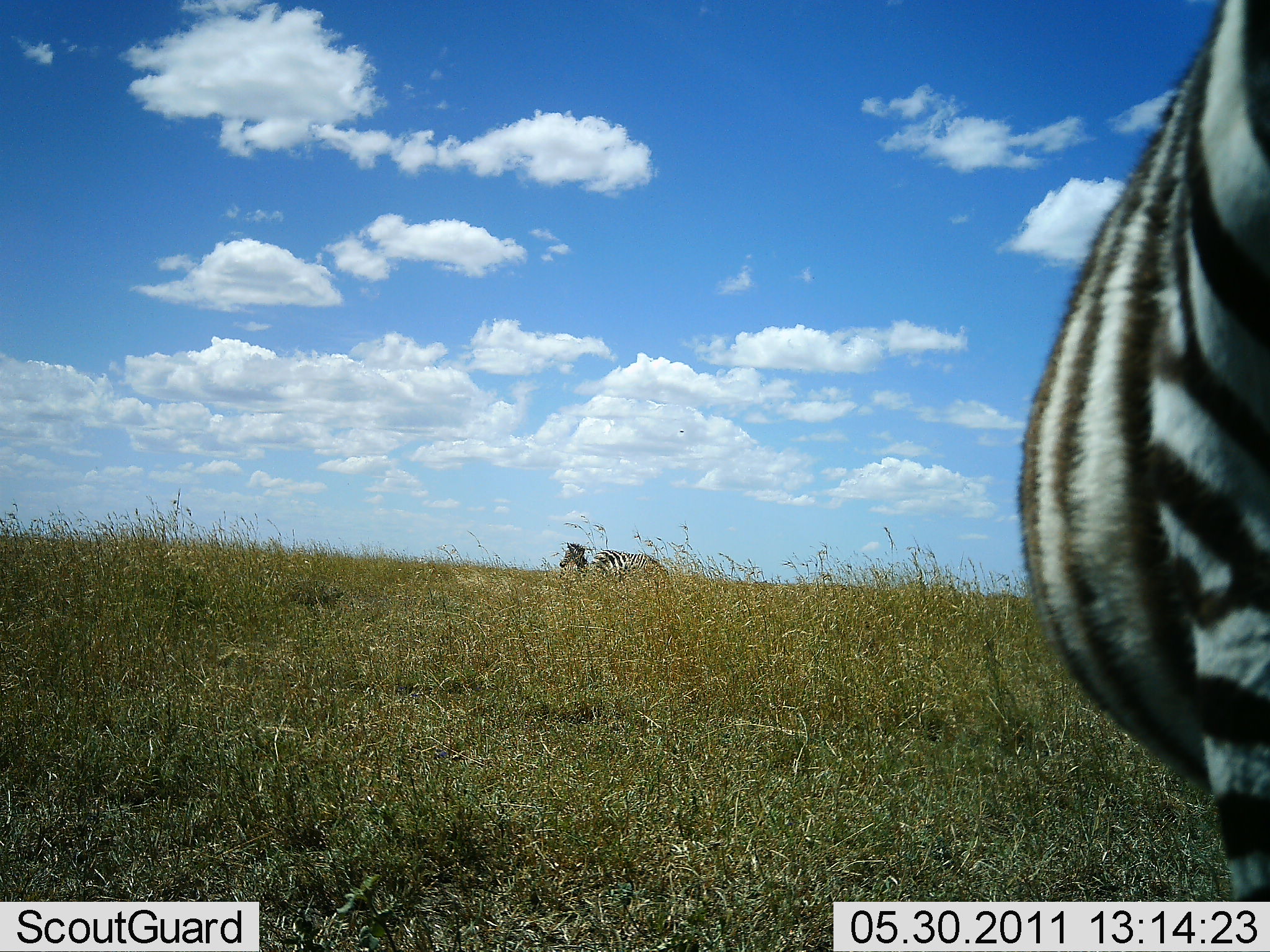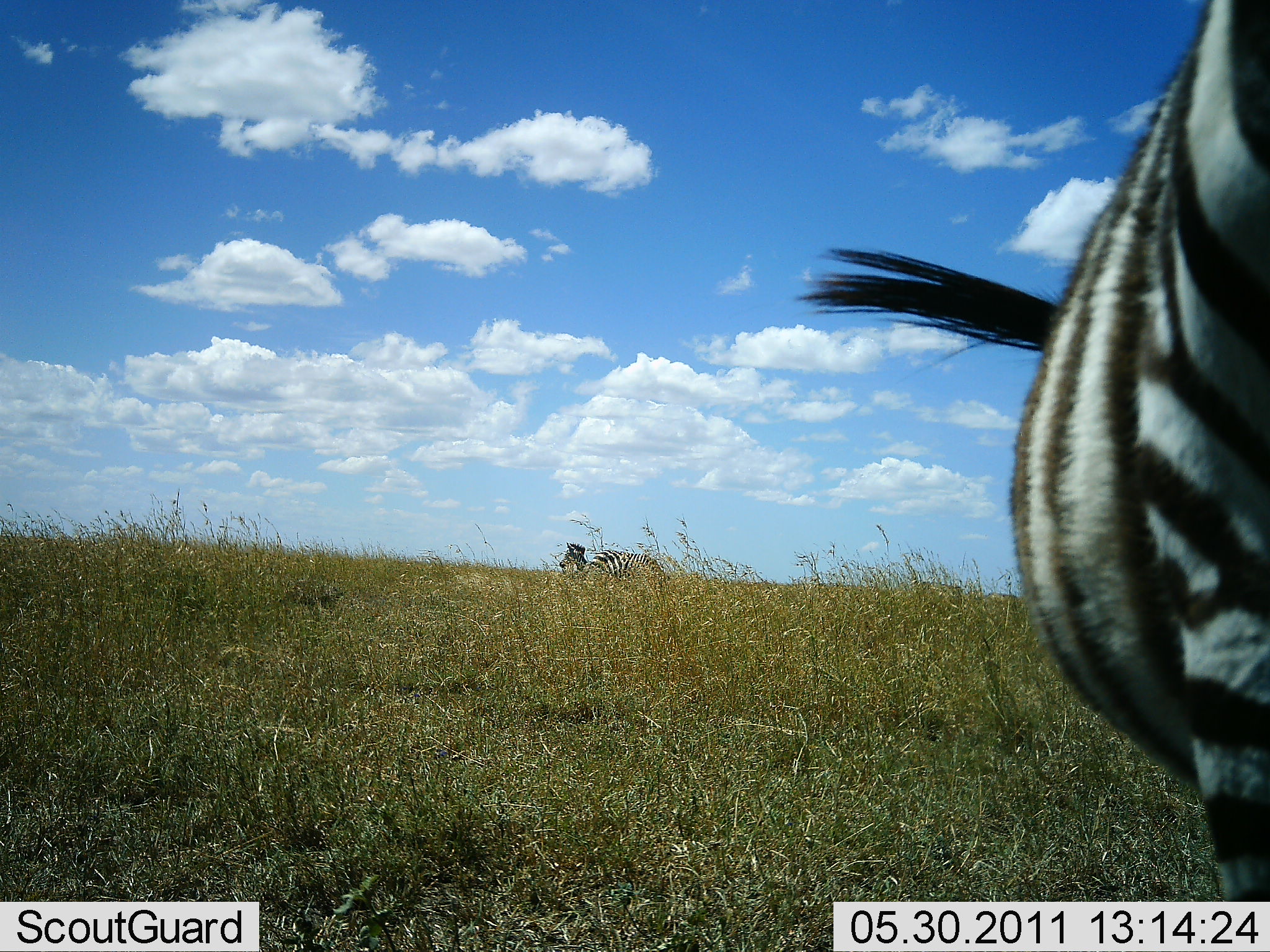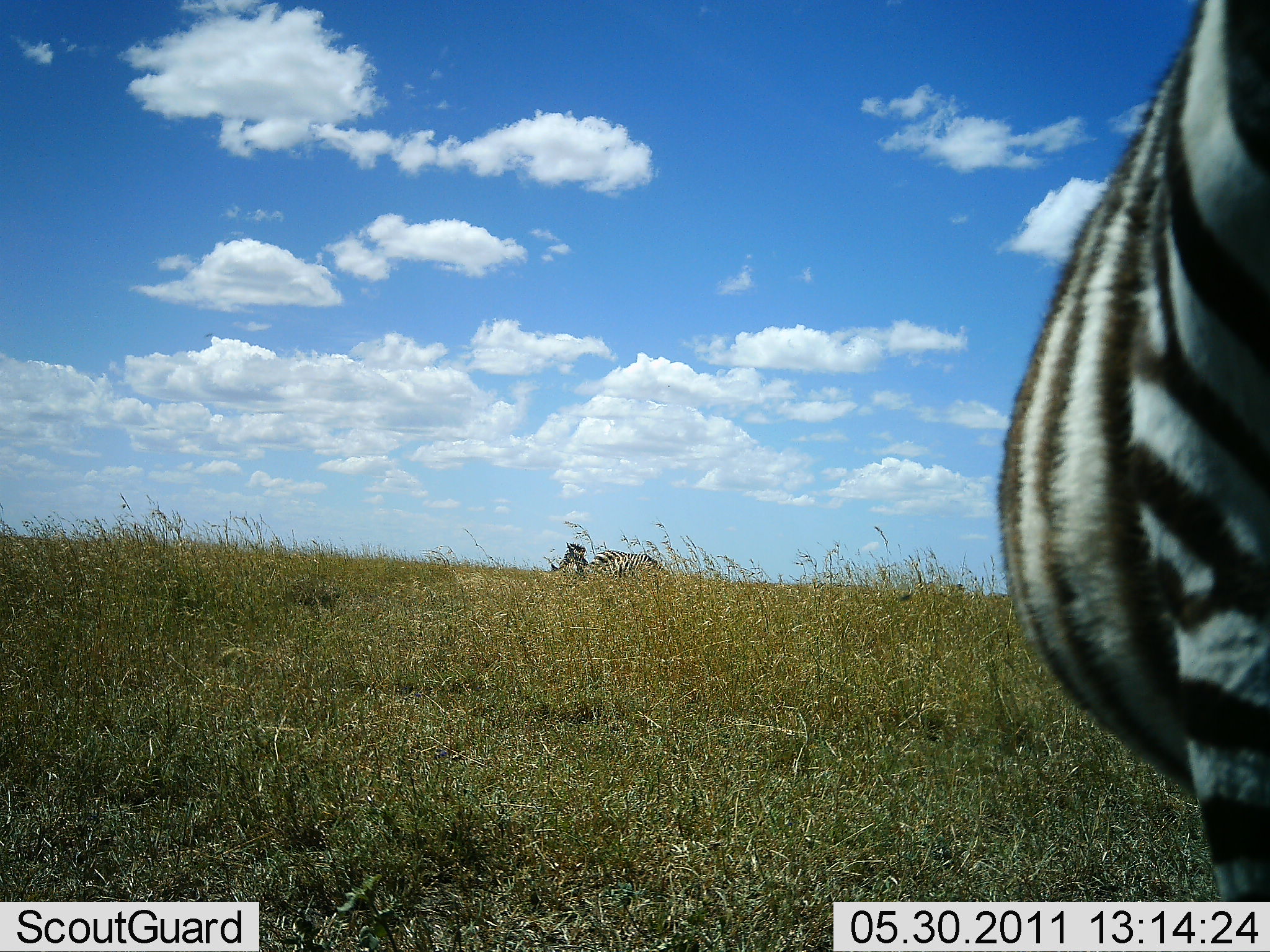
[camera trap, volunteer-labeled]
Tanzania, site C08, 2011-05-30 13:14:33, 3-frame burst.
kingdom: Animalia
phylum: Chordata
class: Mammalia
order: Perissodactyla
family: Equidae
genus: Equus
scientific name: Equus quagga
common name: plains zebra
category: zebra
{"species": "zebra (plains zebra) (Equus quagga)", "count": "3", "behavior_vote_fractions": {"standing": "69%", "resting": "8%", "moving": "8%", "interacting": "0%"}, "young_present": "0%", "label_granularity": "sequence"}